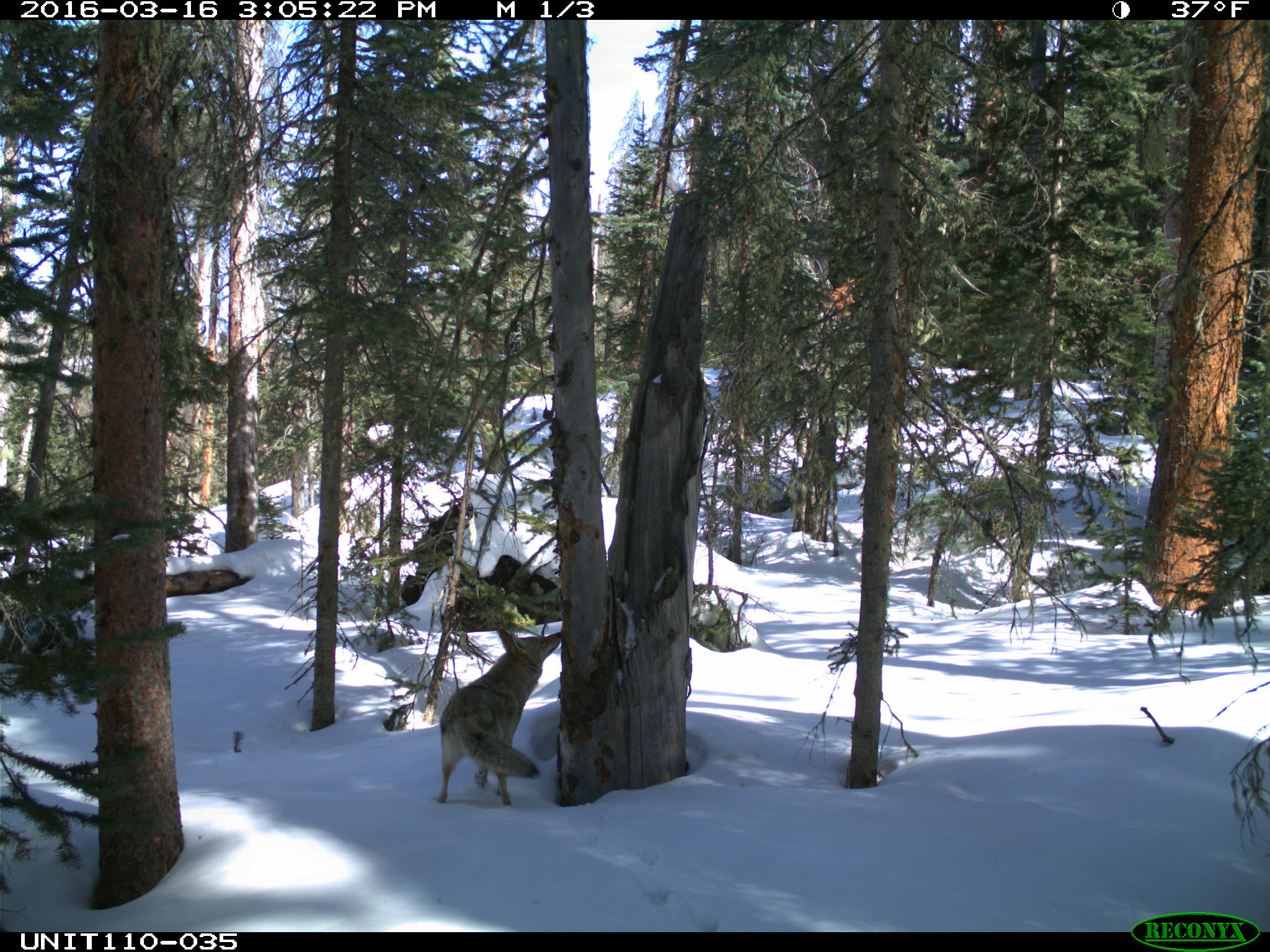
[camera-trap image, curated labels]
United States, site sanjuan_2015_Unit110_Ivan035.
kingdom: Animalia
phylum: Chordata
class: Mammalia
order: Carnivora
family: Canidae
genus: Canis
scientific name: Canis latrans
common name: coyote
Canis latrans (coyote).